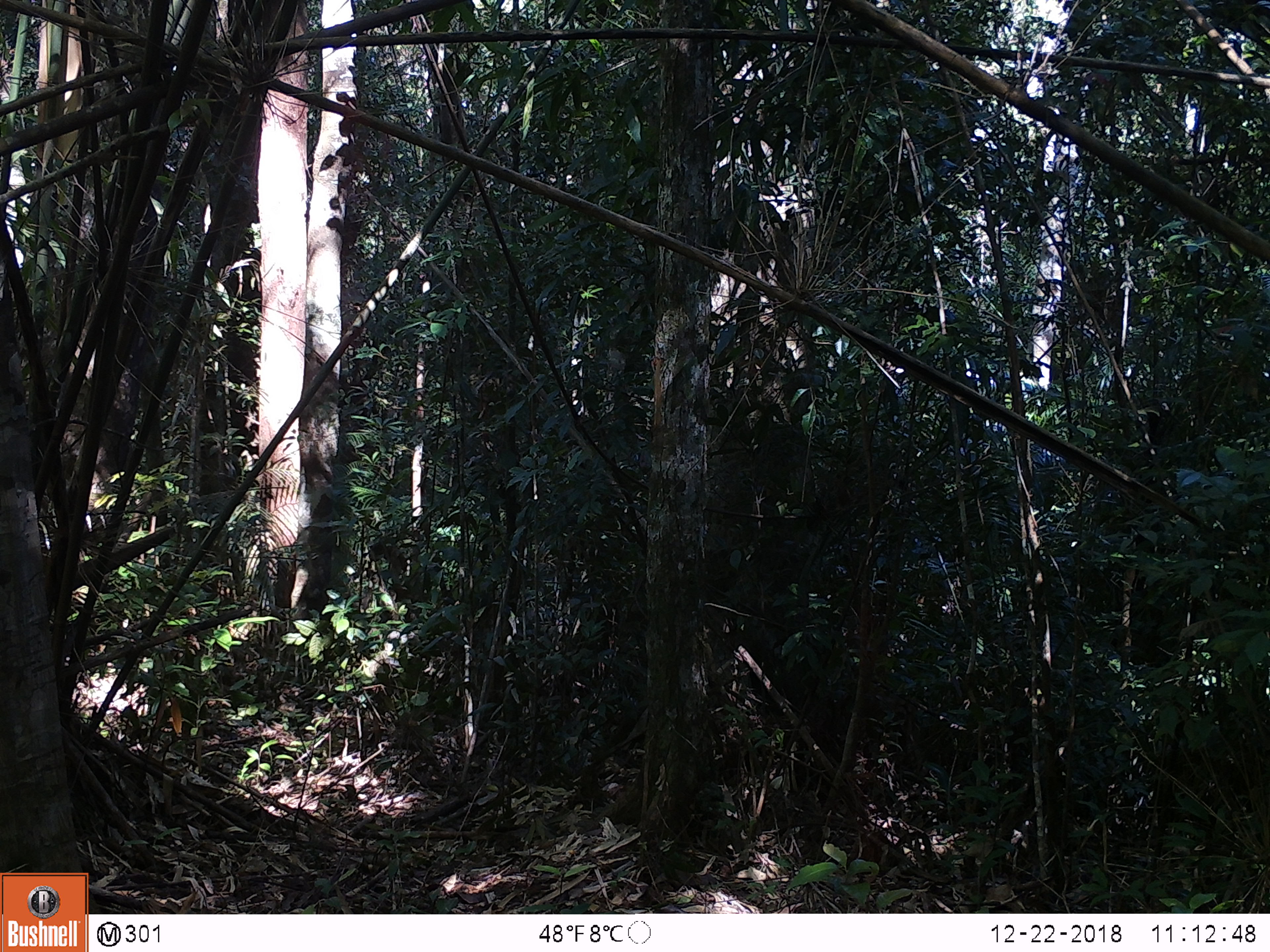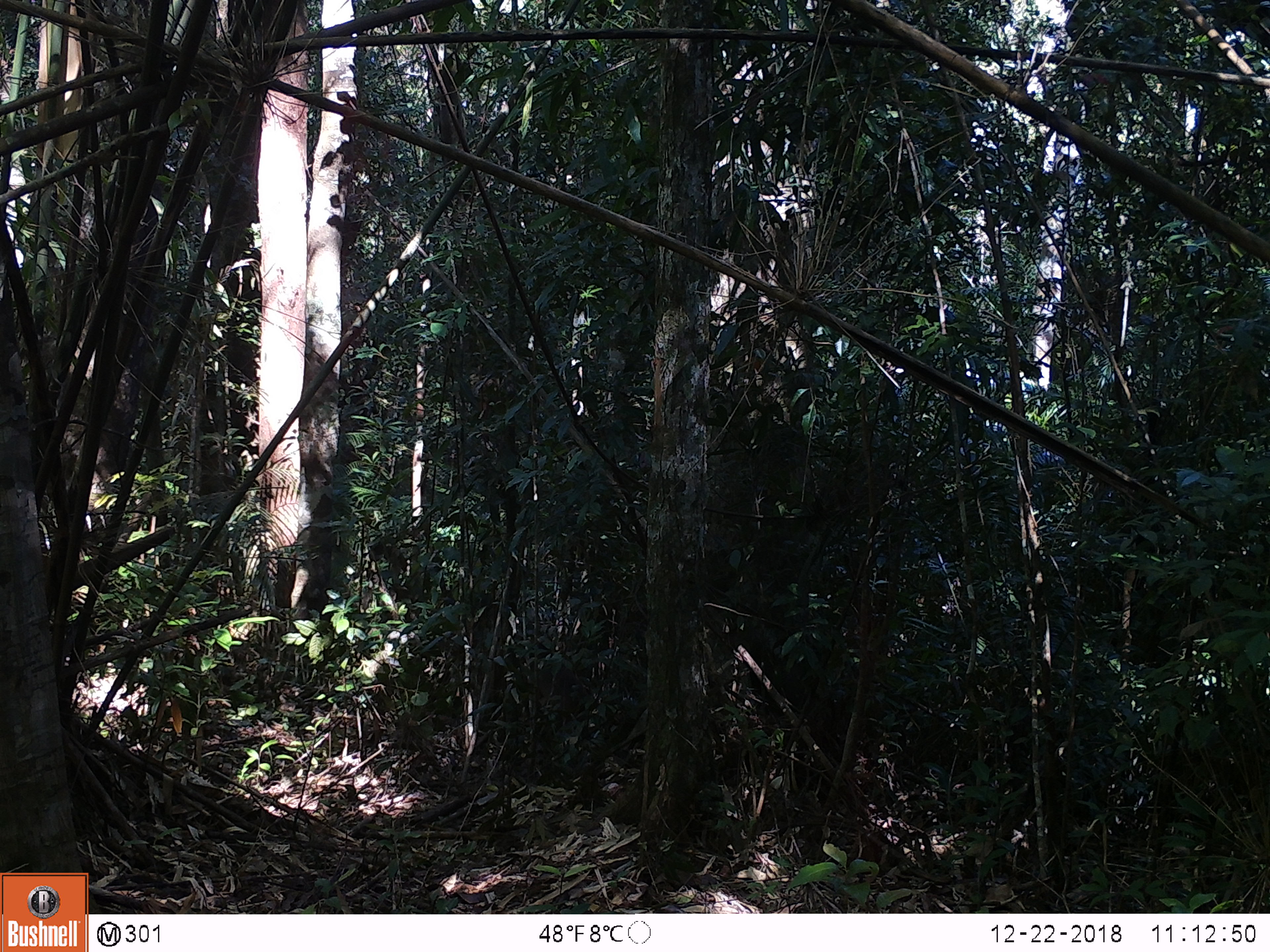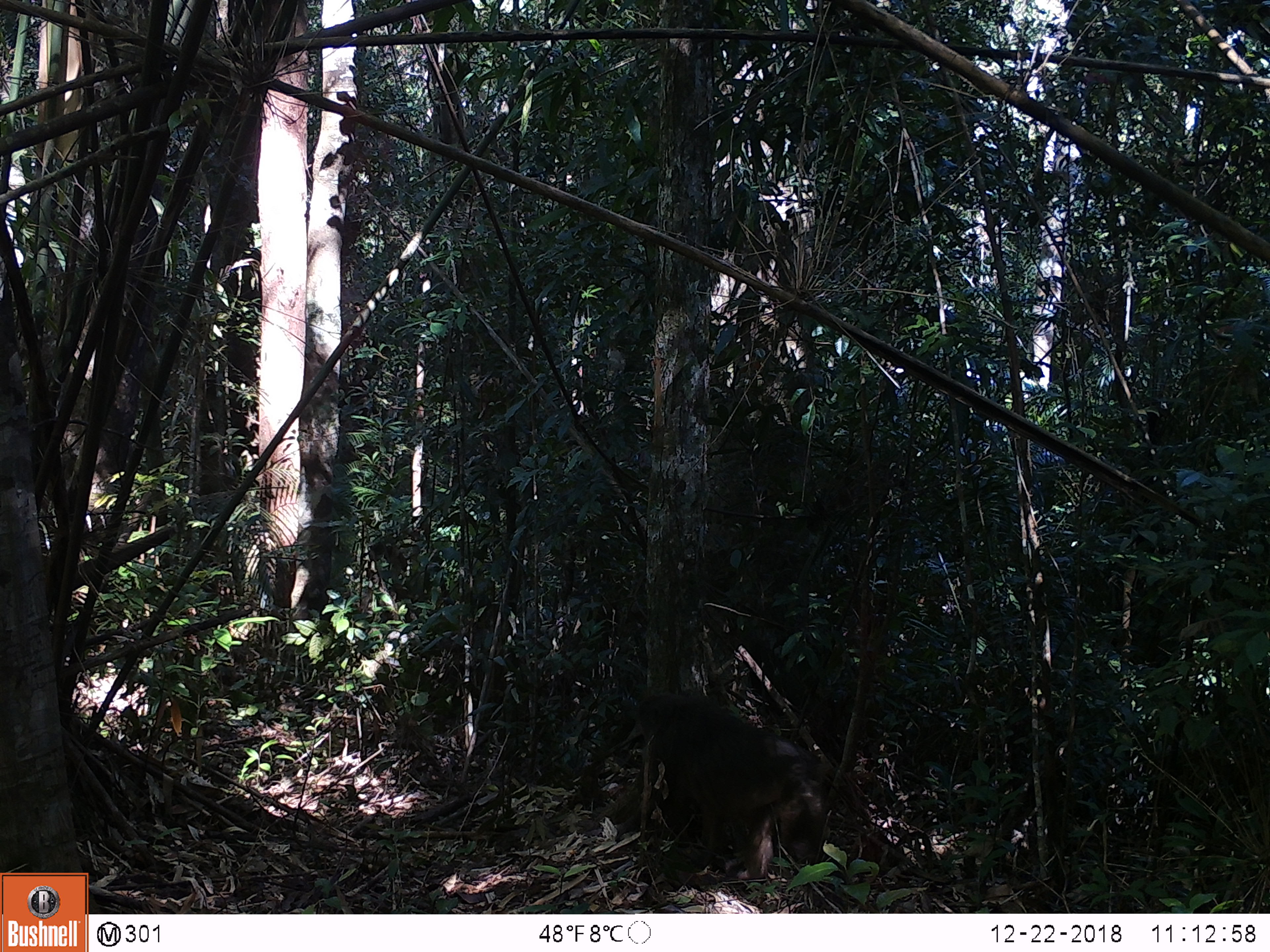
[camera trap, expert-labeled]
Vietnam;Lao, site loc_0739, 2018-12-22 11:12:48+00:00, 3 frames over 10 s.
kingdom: Animalia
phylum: Chordata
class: Mammalia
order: Primates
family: Cercopithecidae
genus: Macaca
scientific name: Macaca arctoides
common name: stump-tailed macaque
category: stump tailed macaque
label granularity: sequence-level